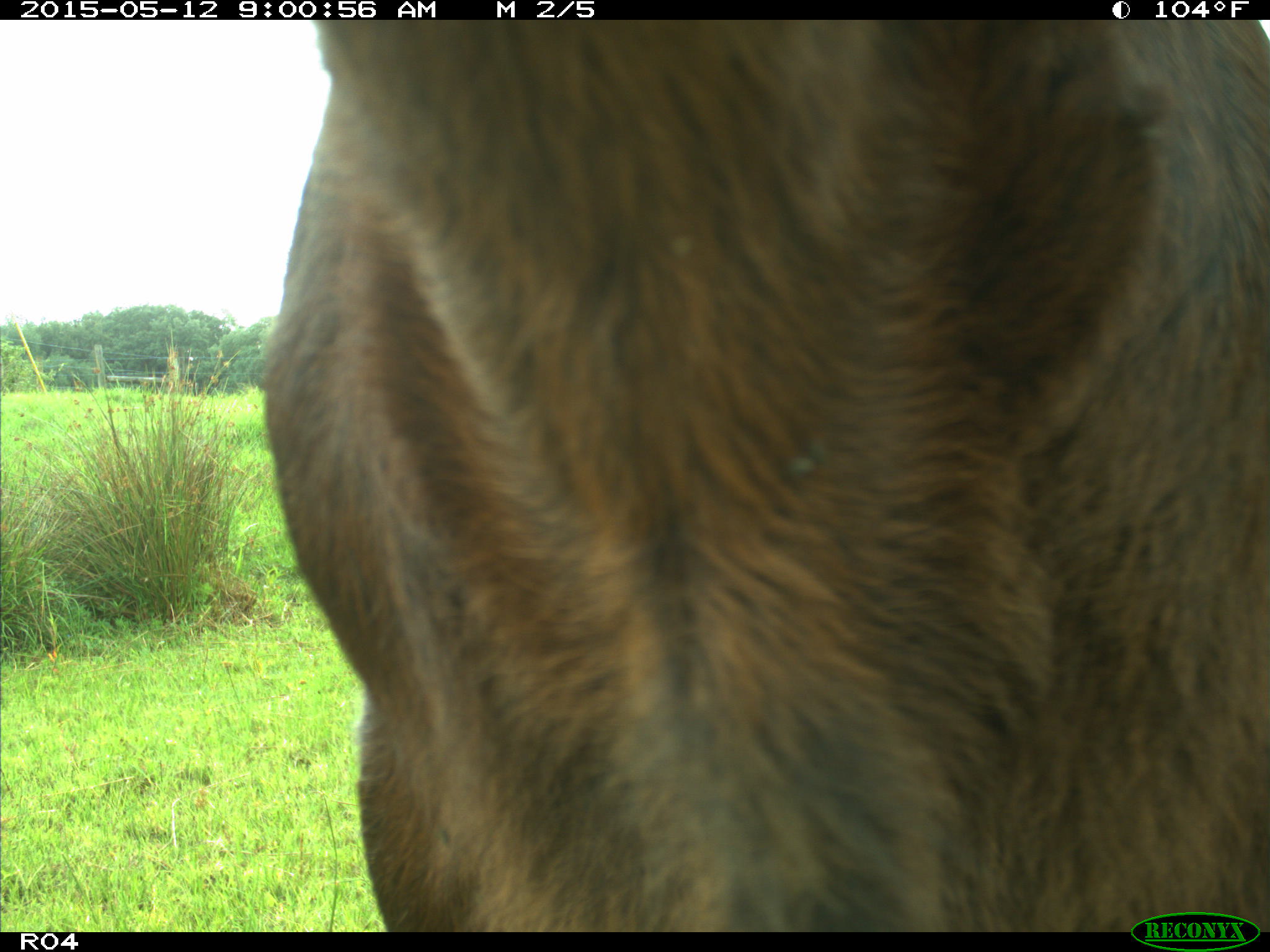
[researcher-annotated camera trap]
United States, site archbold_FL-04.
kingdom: Animalia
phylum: Chordata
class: Mammalia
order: Artiodactyla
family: Bovidae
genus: Bos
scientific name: Bos taurus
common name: domestic cow